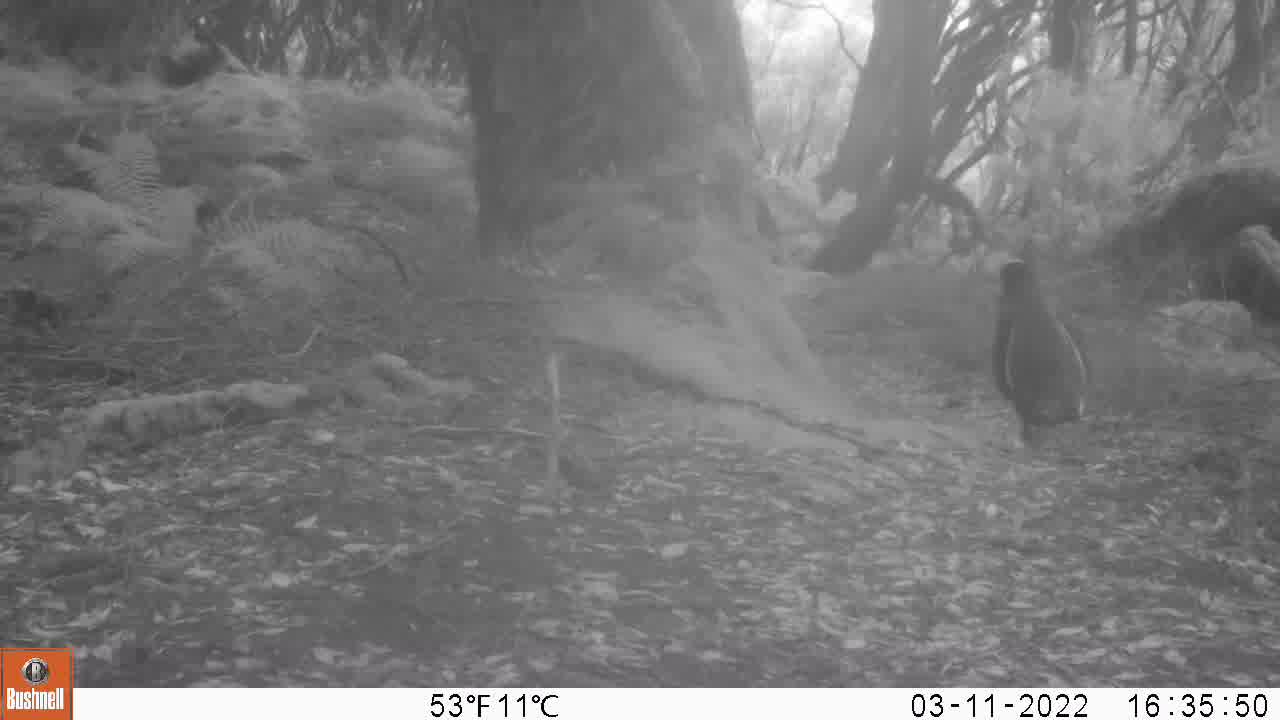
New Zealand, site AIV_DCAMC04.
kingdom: Animalia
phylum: Chordata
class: Aves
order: Sphenisciformes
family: Spheniscidae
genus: Megadyptes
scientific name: Megadyptes antipodes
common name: yellow-eyed penguin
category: yellow eyed penguin